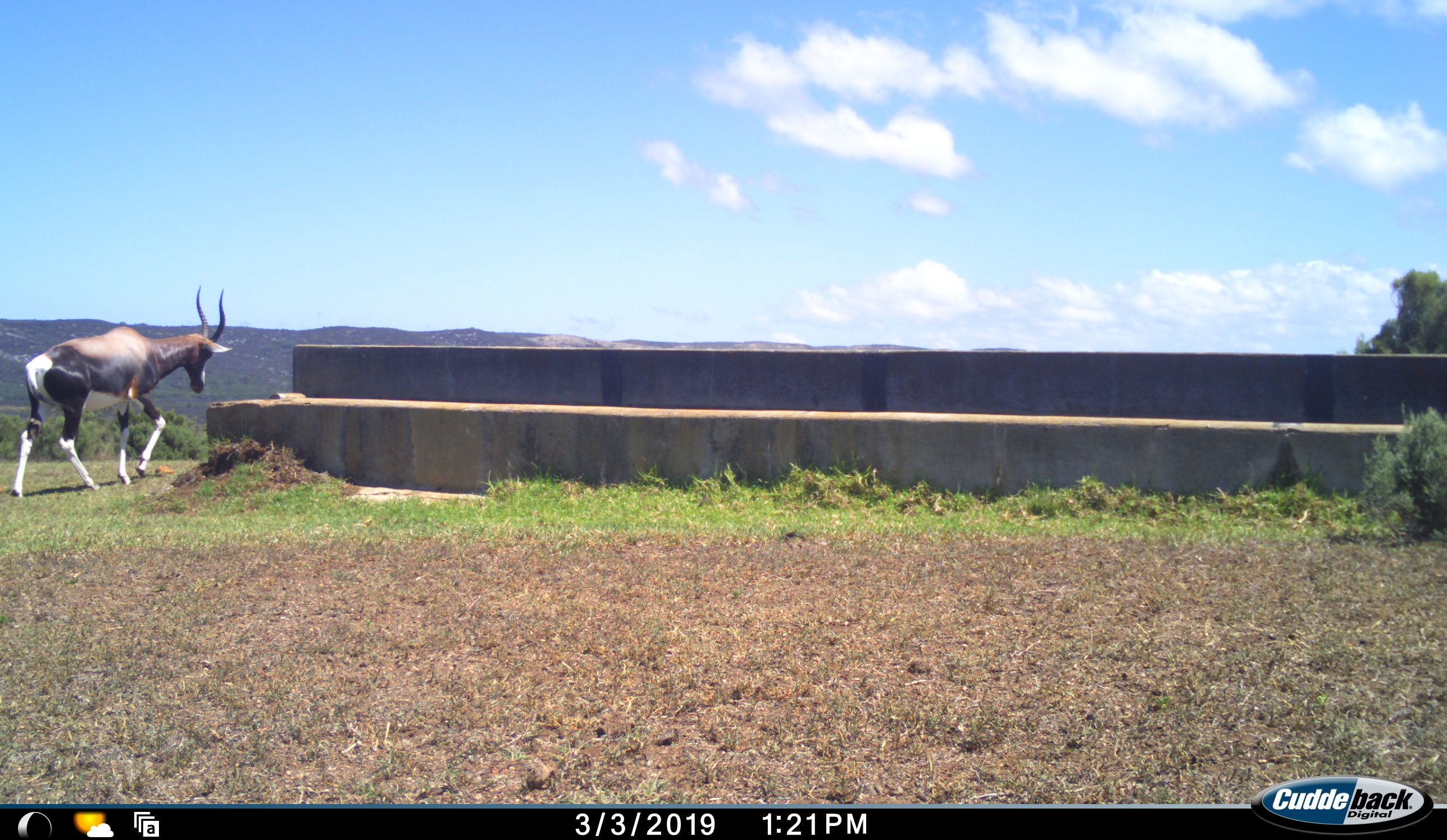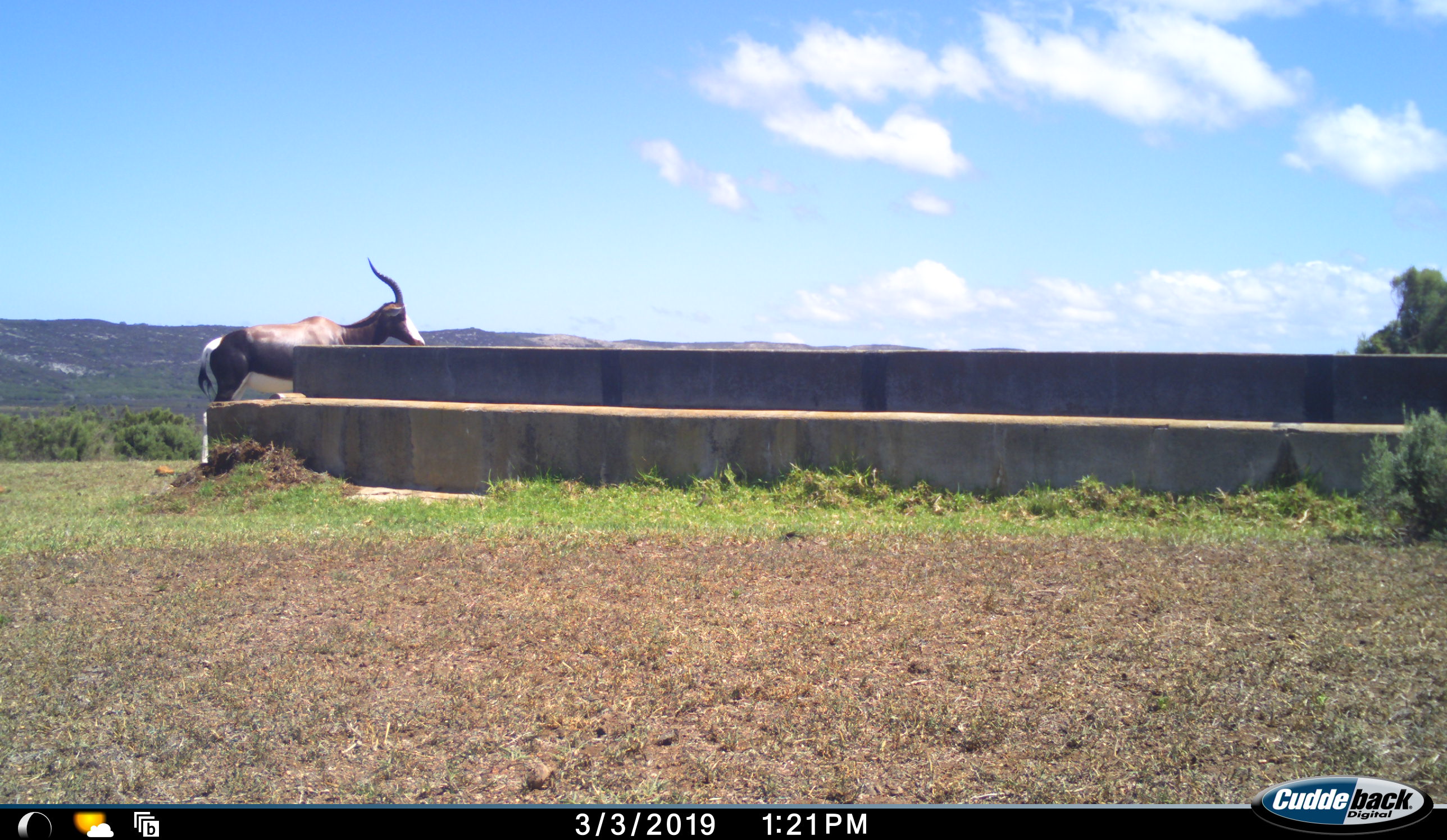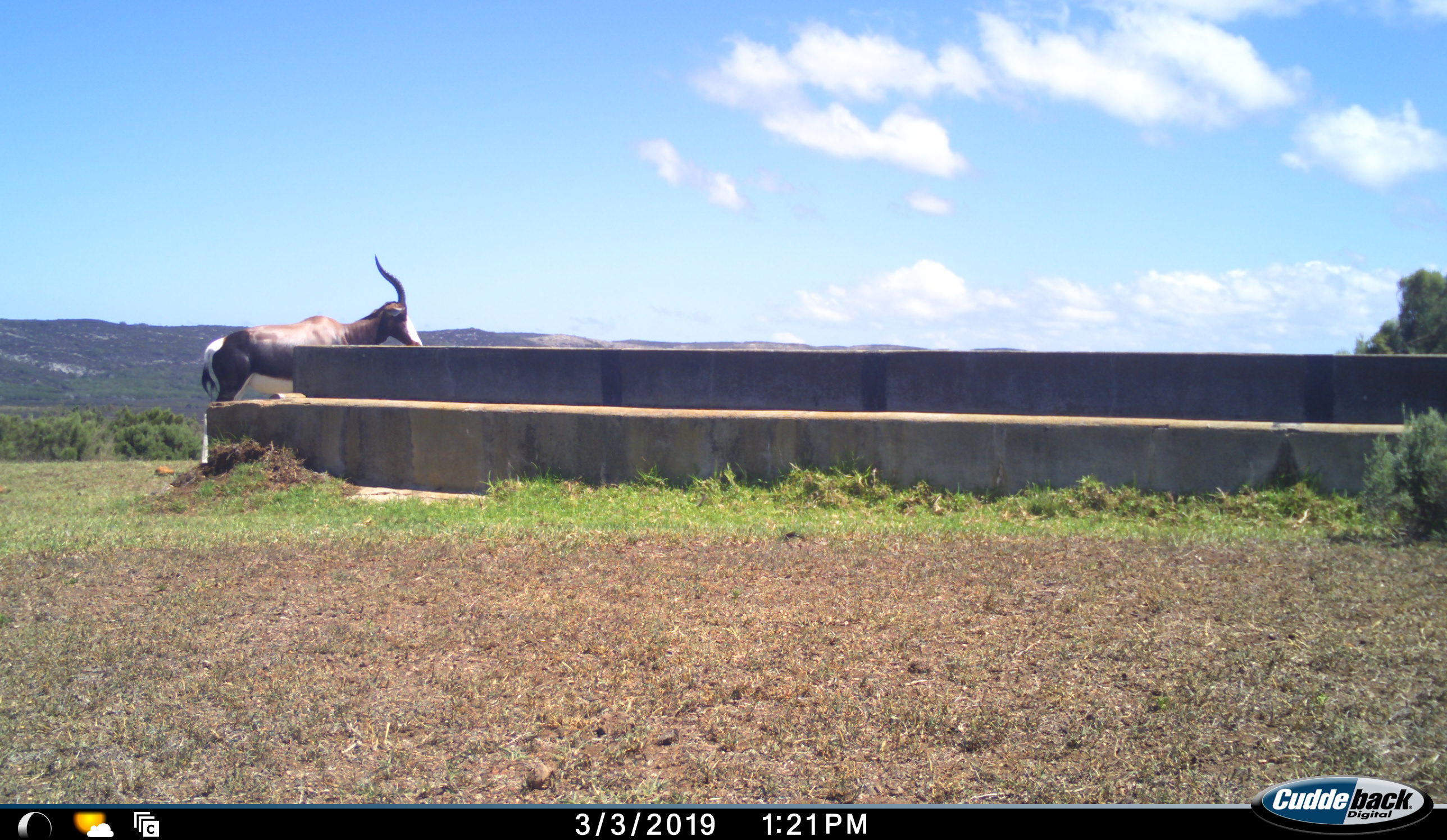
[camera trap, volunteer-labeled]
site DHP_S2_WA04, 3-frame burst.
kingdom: Animalia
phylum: Chordata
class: Mammalia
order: Artiodactyla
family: Bovidae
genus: Damaliscus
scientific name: Damaliscus pygargus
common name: bontebok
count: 1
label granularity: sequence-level